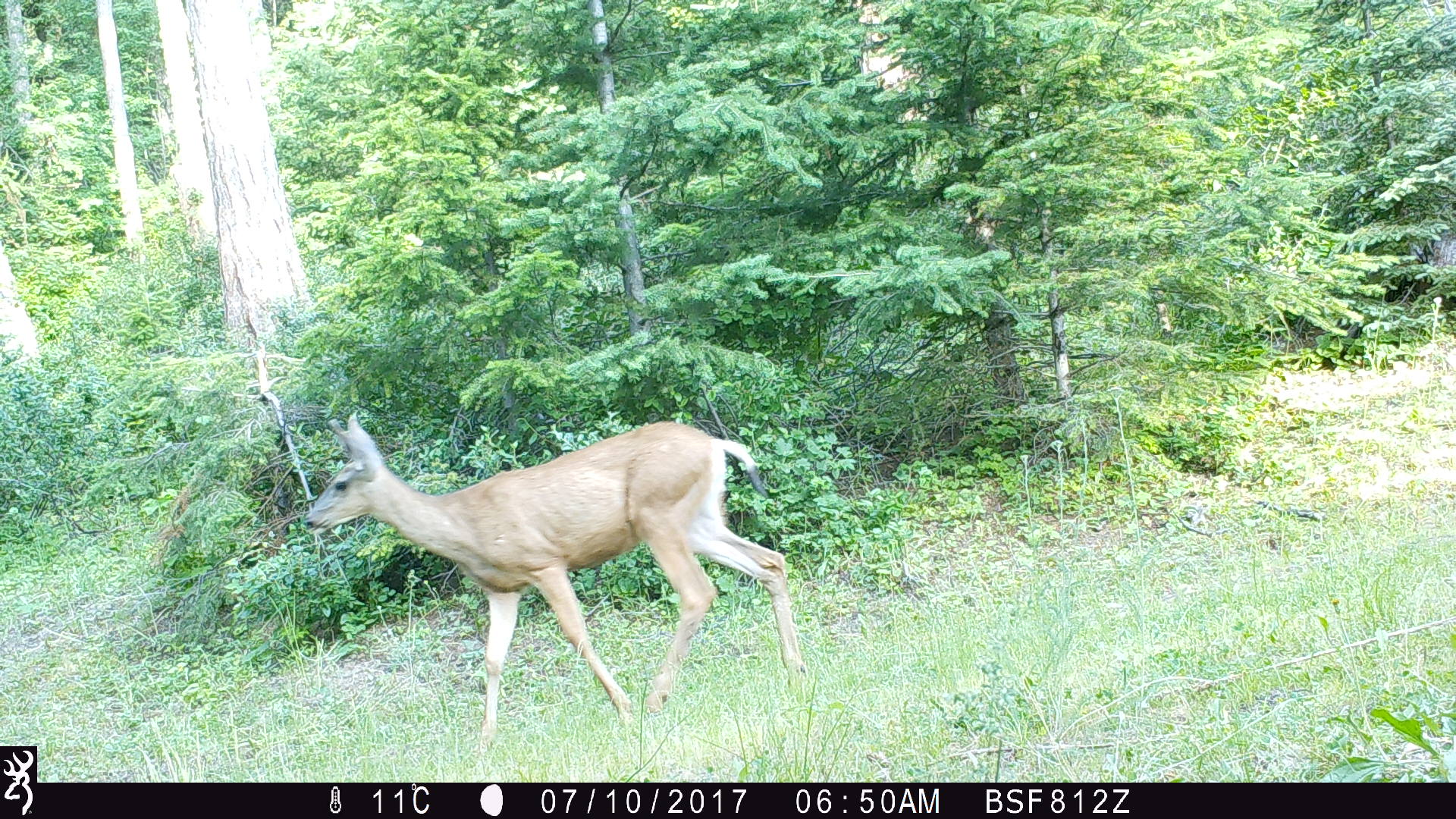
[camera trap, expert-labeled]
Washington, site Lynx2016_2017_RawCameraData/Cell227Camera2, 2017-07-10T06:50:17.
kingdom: Animalia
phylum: Chordata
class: Mammalia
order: Artiodactyla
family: Cervidae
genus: Odocoileus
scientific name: Odocoileus hemionus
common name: mule deer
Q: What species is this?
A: Odocoileus hemionus (mule deer).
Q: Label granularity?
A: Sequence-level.